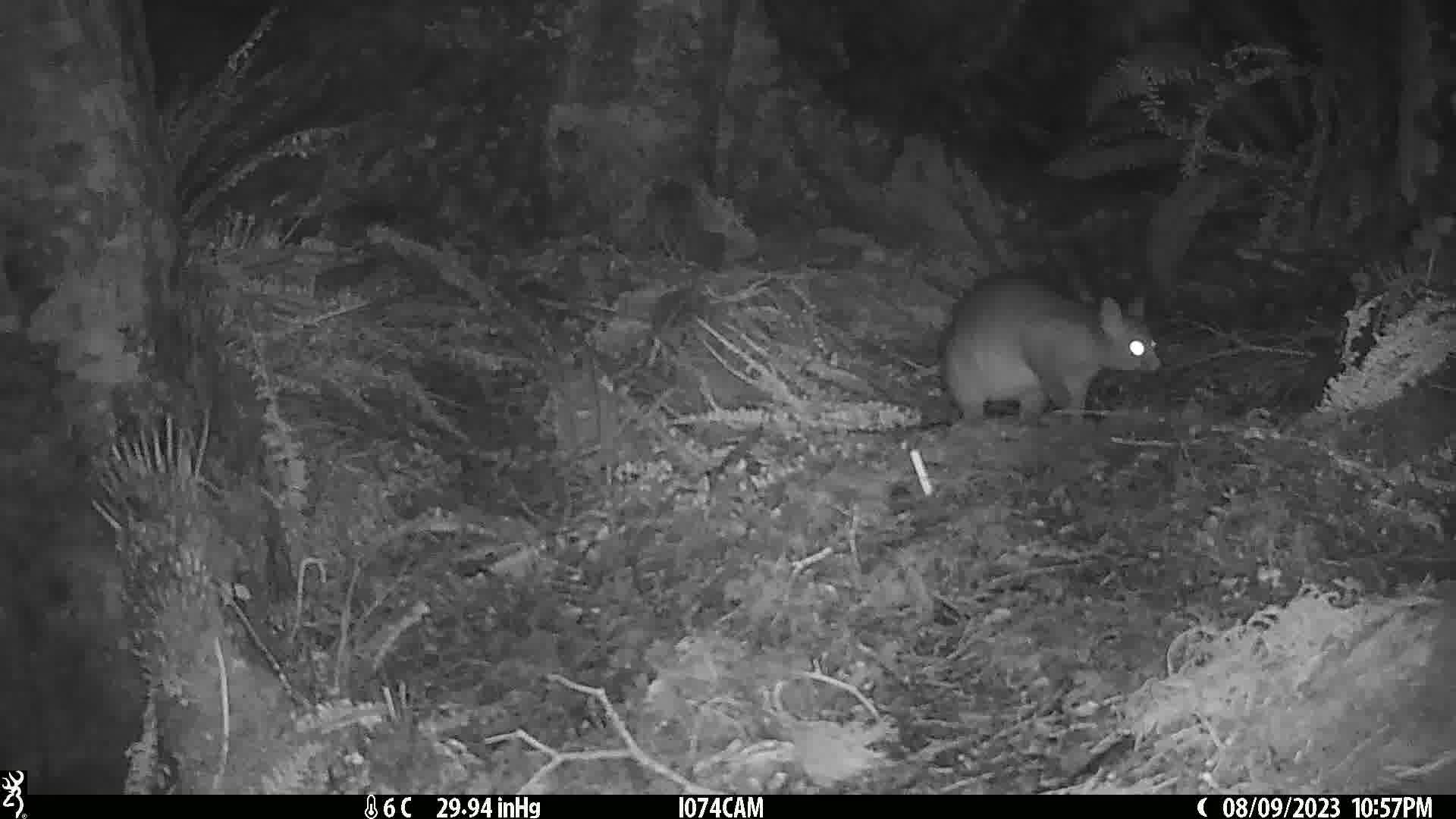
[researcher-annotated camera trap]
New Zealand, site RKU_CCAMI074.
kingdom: Animalia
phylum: Chordata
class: Mammalia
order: Diprotodontia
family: Phalangeridae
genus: Trichosurus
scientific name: Trichosurus vulpecula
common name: common brushtail possum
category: possum